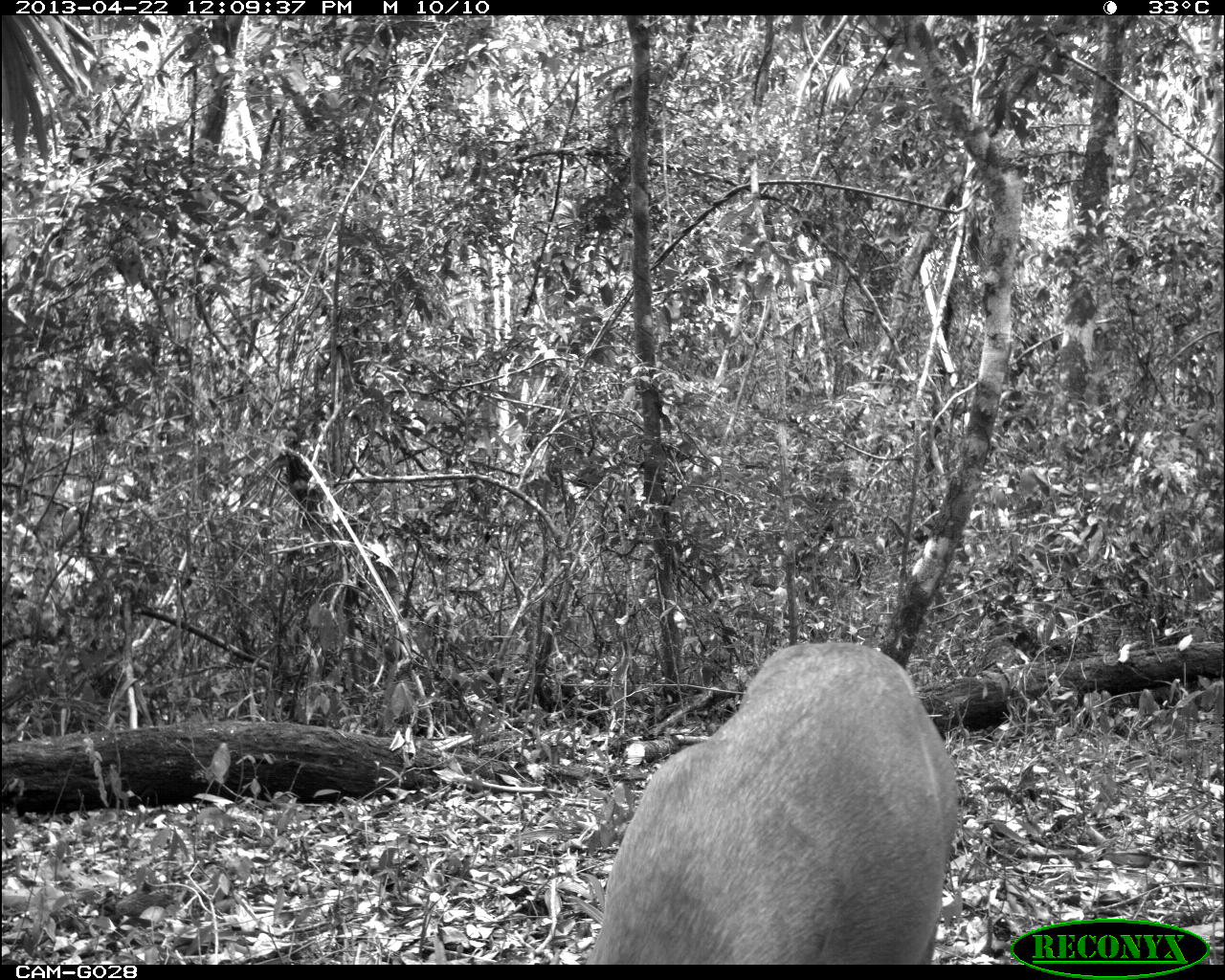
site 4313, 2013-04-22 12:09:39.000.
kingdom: Animalia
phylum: Chordata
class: Mammalia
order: Artiodactyla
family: Cervidae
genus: Odocoileus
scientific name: Odocoileus pandora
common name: yucatán brown brocket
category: mazama pandora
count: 1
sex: female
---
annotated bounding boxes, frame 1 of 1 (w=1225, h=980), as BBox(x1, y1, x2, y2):
mazama pandora: BBox(584, 643, 958, 964)